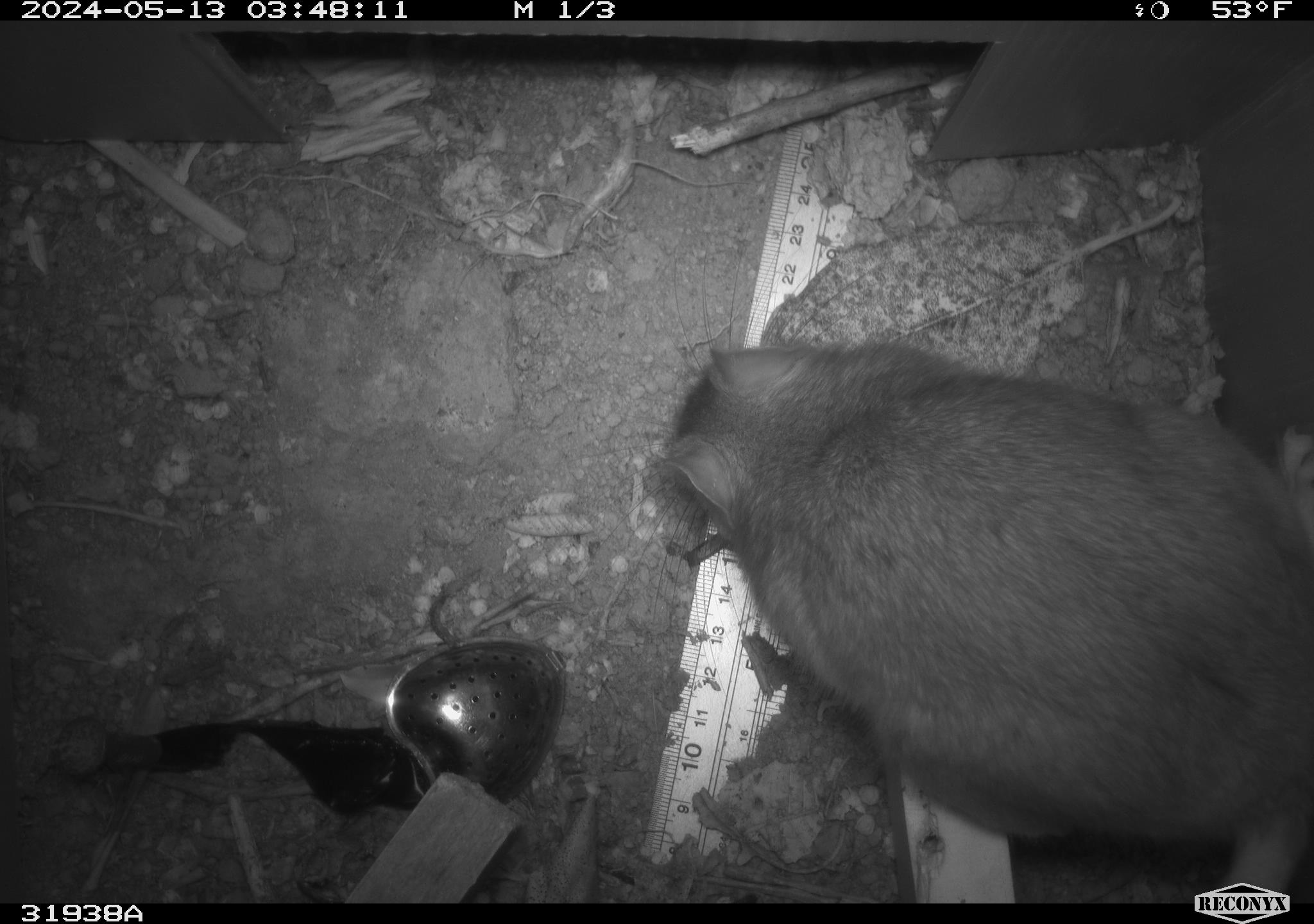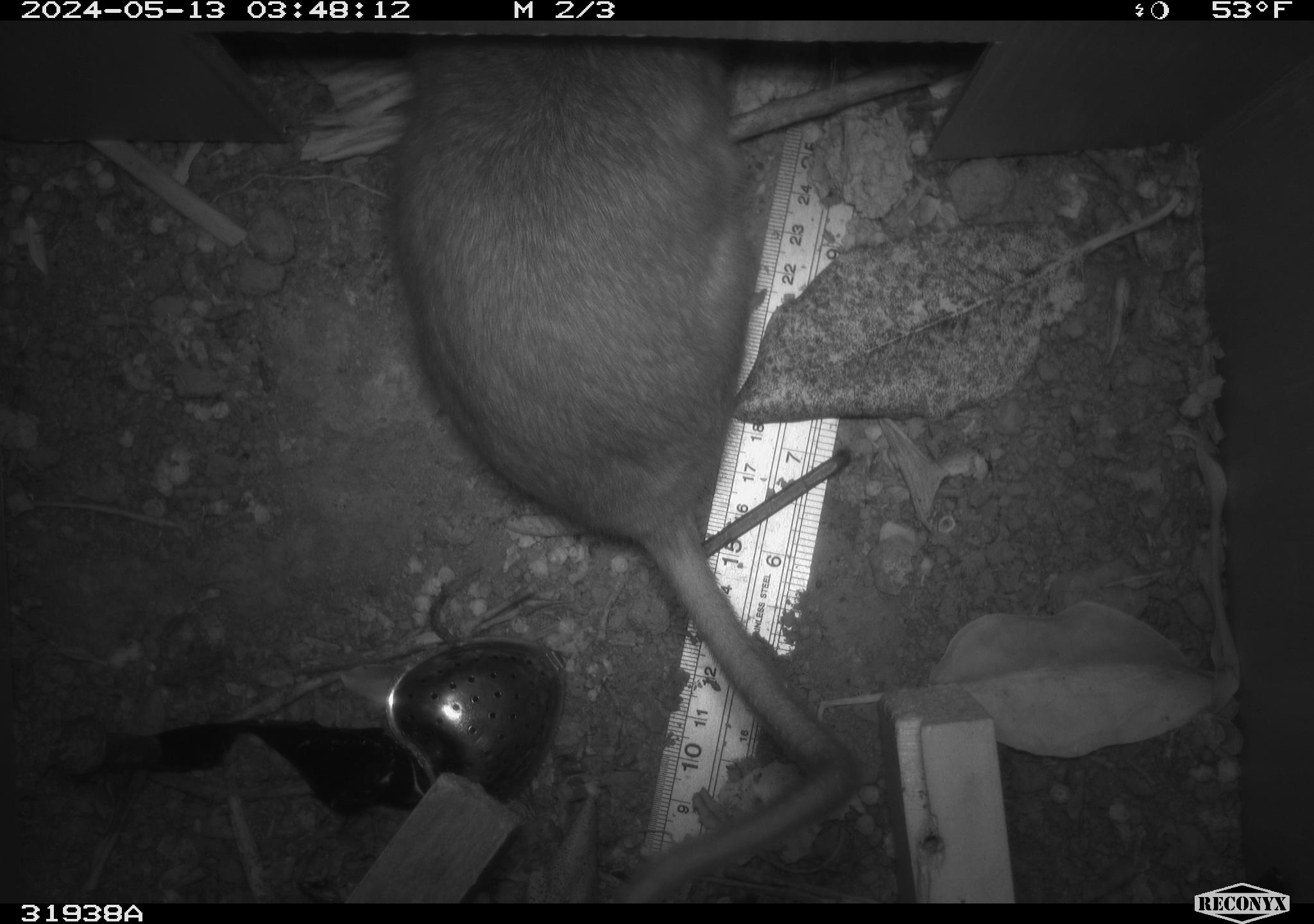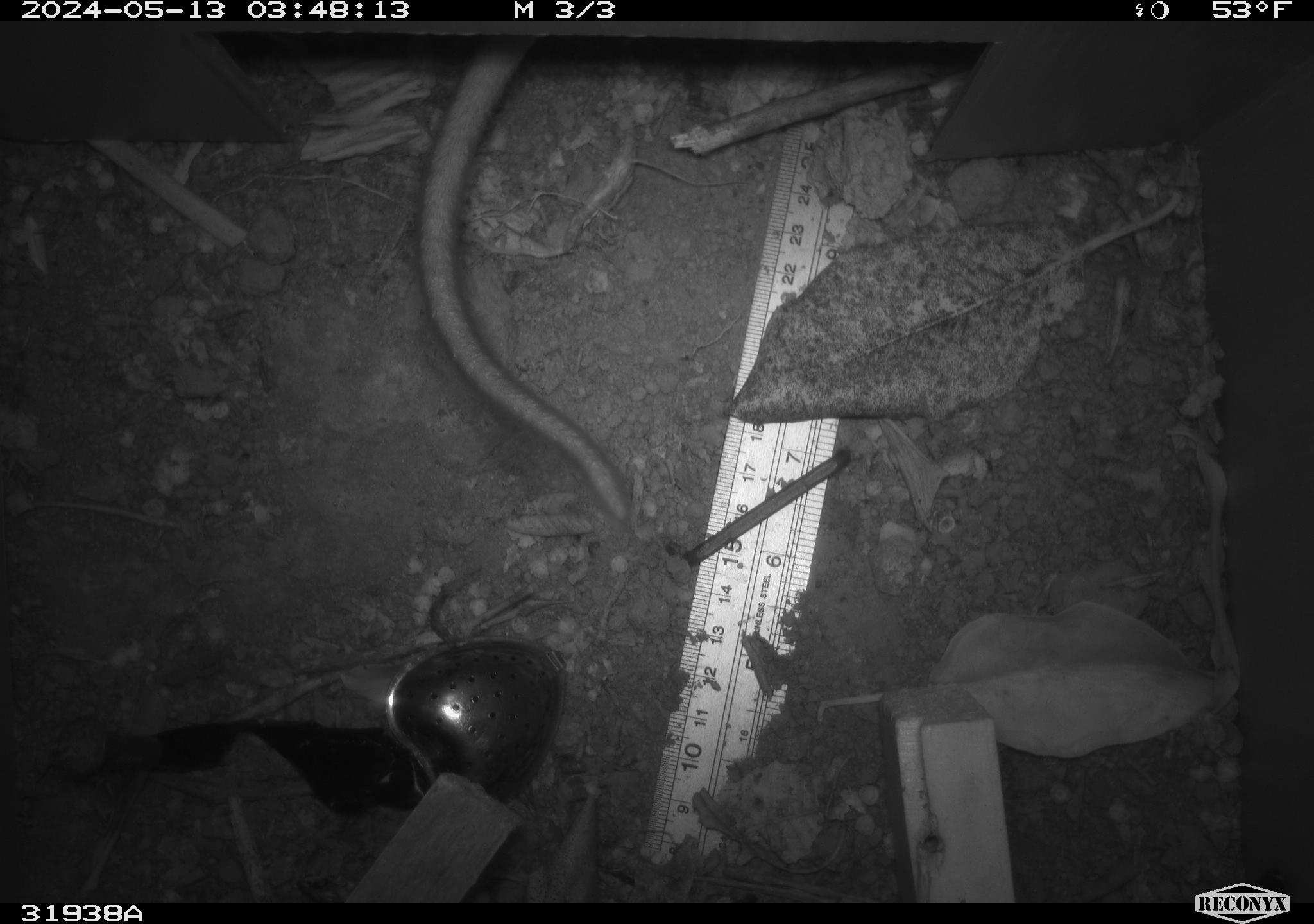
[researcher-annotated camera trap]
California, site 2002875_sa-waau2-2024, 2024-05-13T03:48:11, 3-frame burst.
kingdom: Animalia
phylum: Chordata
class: Mammalia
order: Rodentia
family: Cricetidae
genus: Neotoma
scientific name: Neotoma fuscipes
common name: dusky-footed woodrat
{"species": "dusky-footed woodrat (Neotoma fuscipes)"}